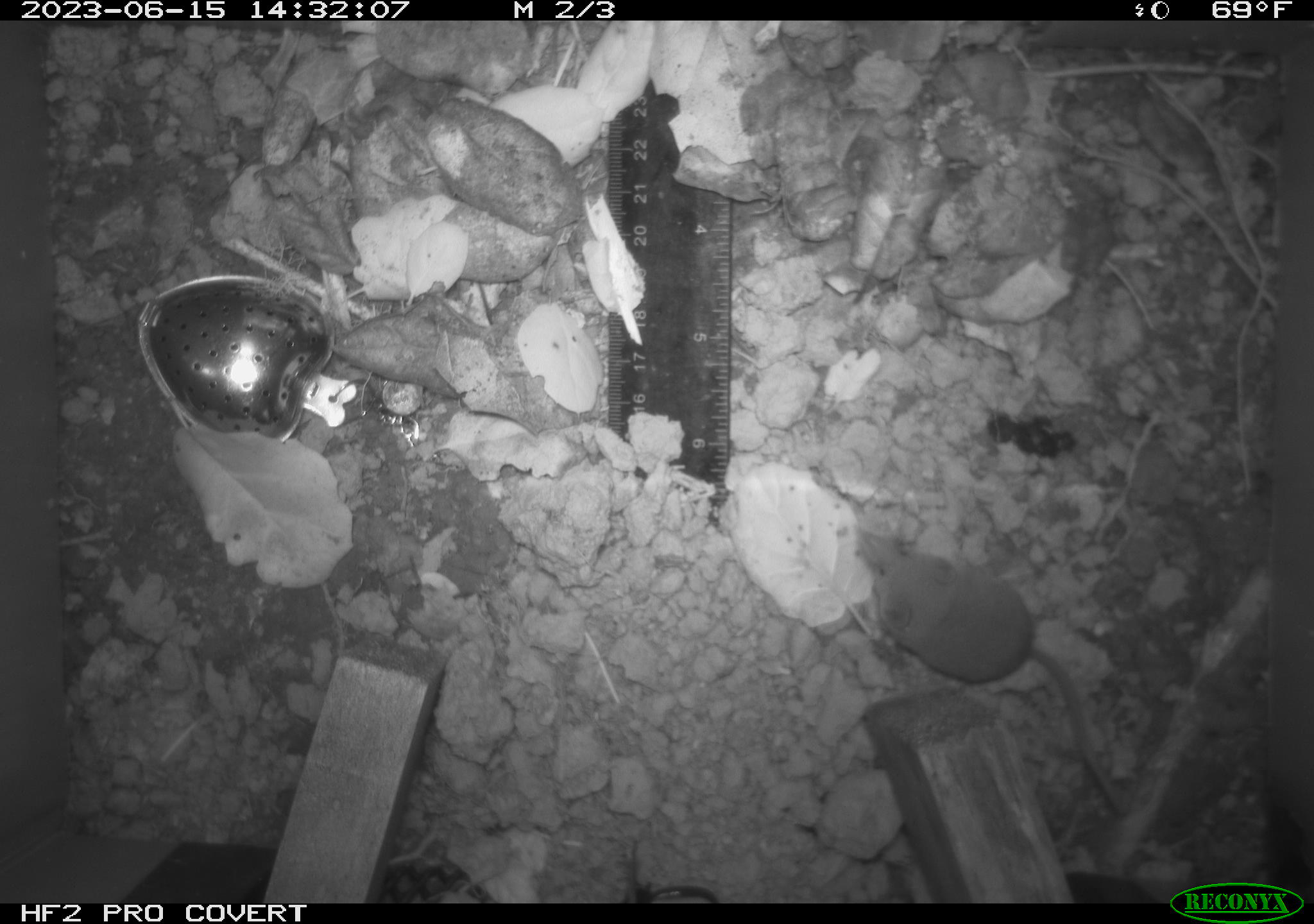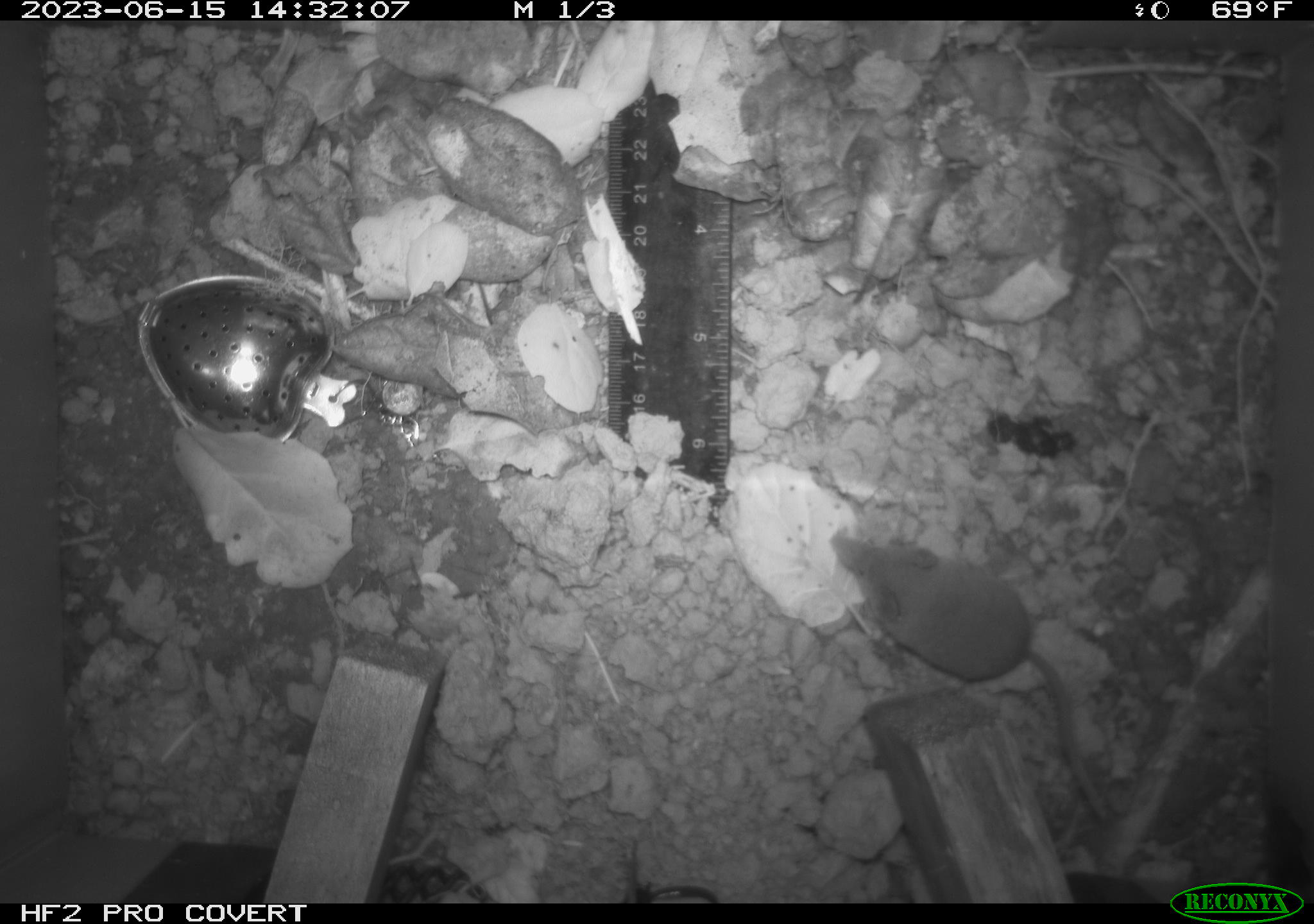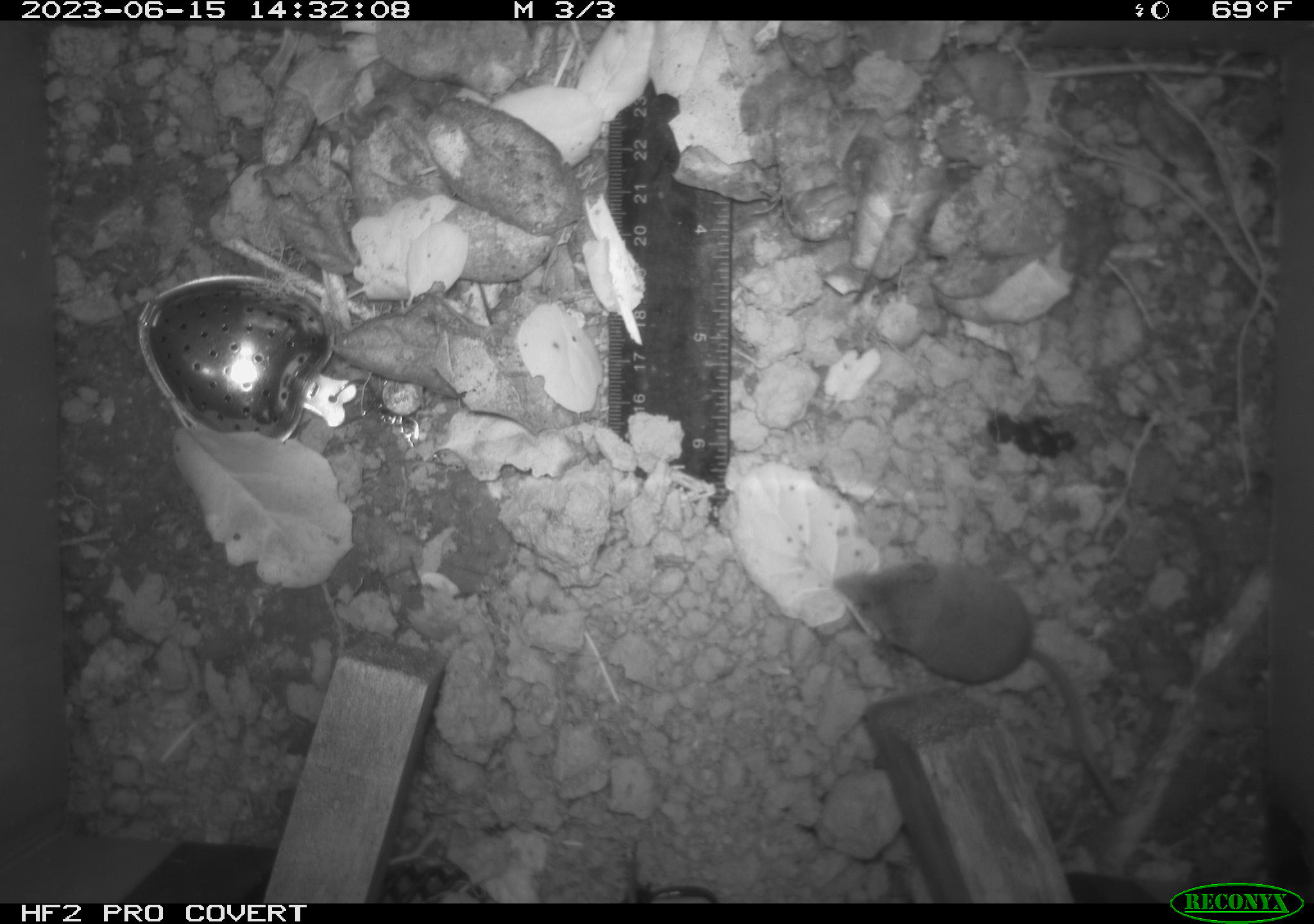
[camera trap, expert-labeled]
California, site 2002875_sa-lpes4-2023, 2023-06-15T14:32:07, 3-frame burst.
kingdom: Animalia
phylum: Chordata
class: Mammalia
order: Eulipotyphla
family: Soricidae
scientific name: Soricidae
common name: shrews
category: soricidae family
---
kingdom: Animalia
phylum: Chordata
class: Reptilia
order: Squamata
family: Colubridae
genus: Coluber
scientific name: Coluber constrictor mormon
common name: western yellow-bellied racer